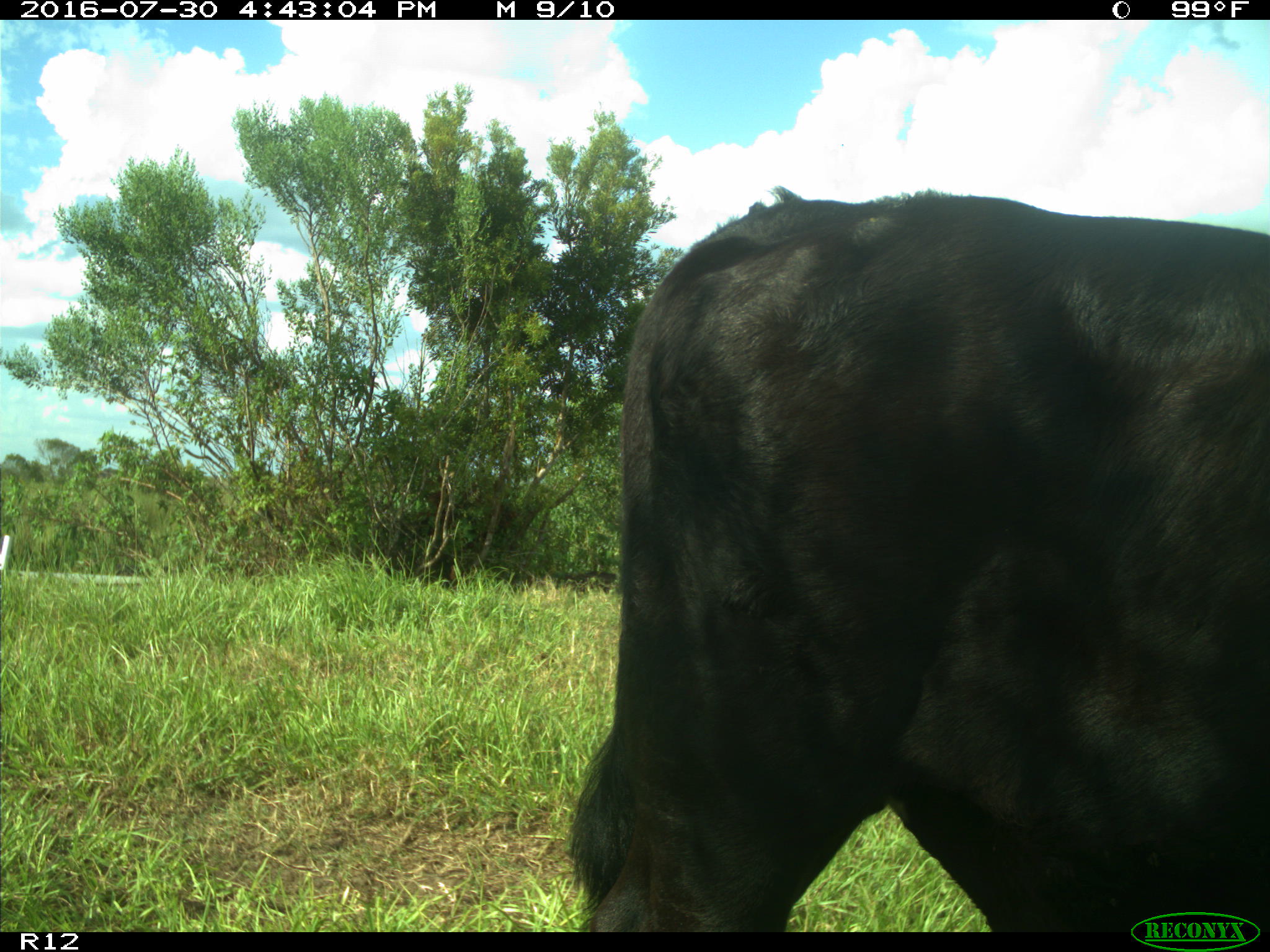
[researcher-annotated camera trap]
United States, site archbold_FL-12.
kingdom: Animalia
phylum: Chordata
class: Mammalia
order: Artiodactyla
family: Bovidae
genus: Bos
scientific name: Bos taurus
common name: domestic cow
Bos taurus (domestic cow).